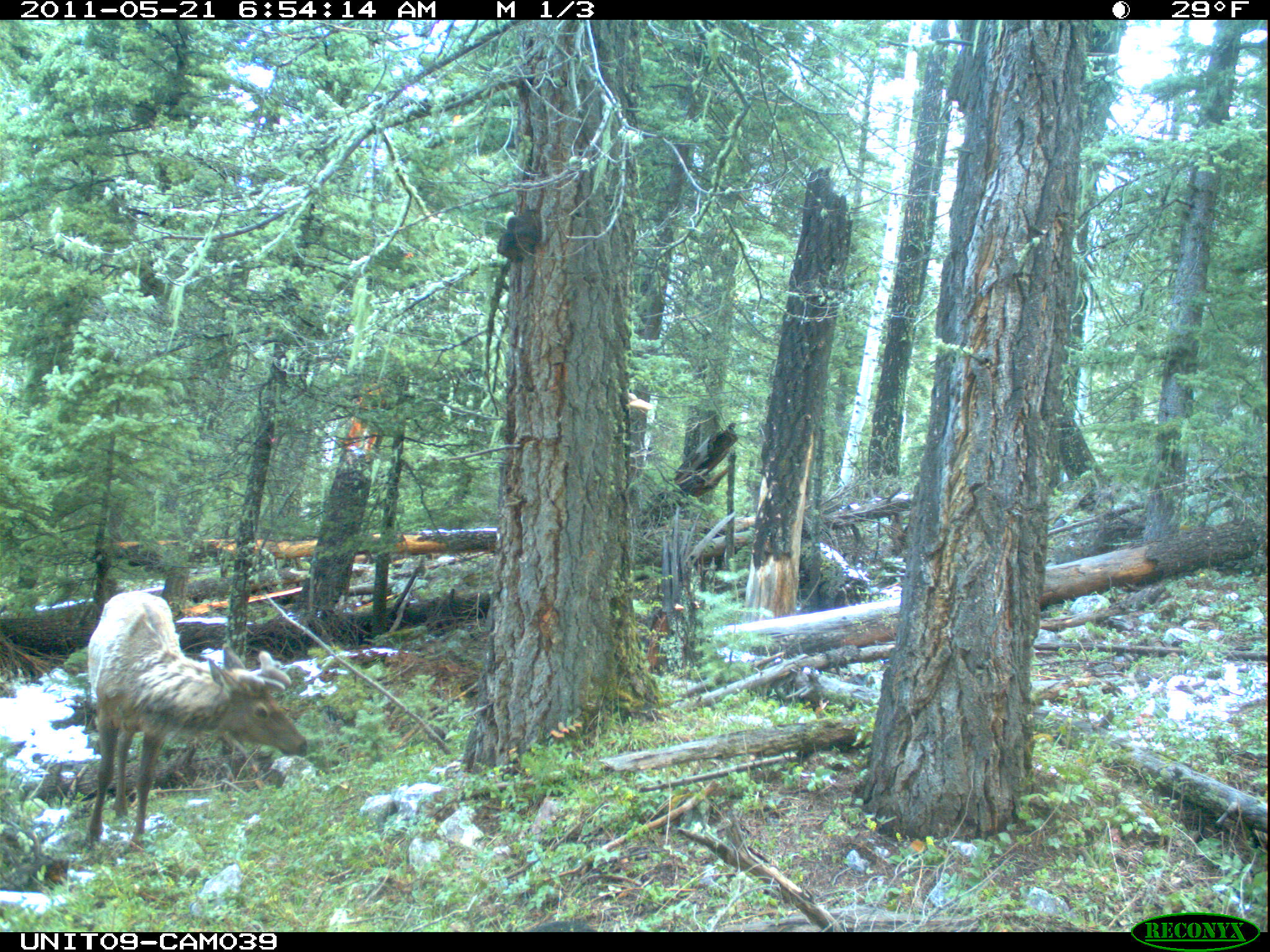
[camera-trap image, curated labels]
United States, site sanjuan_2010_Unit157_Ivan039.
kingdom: Animalia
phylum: Chordata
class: Mammalia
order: Artiodactyla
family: Cervidae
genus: Cervus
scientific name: Cervus elaphus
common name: red deer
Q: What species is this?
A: Cervus elaphus (red deer).